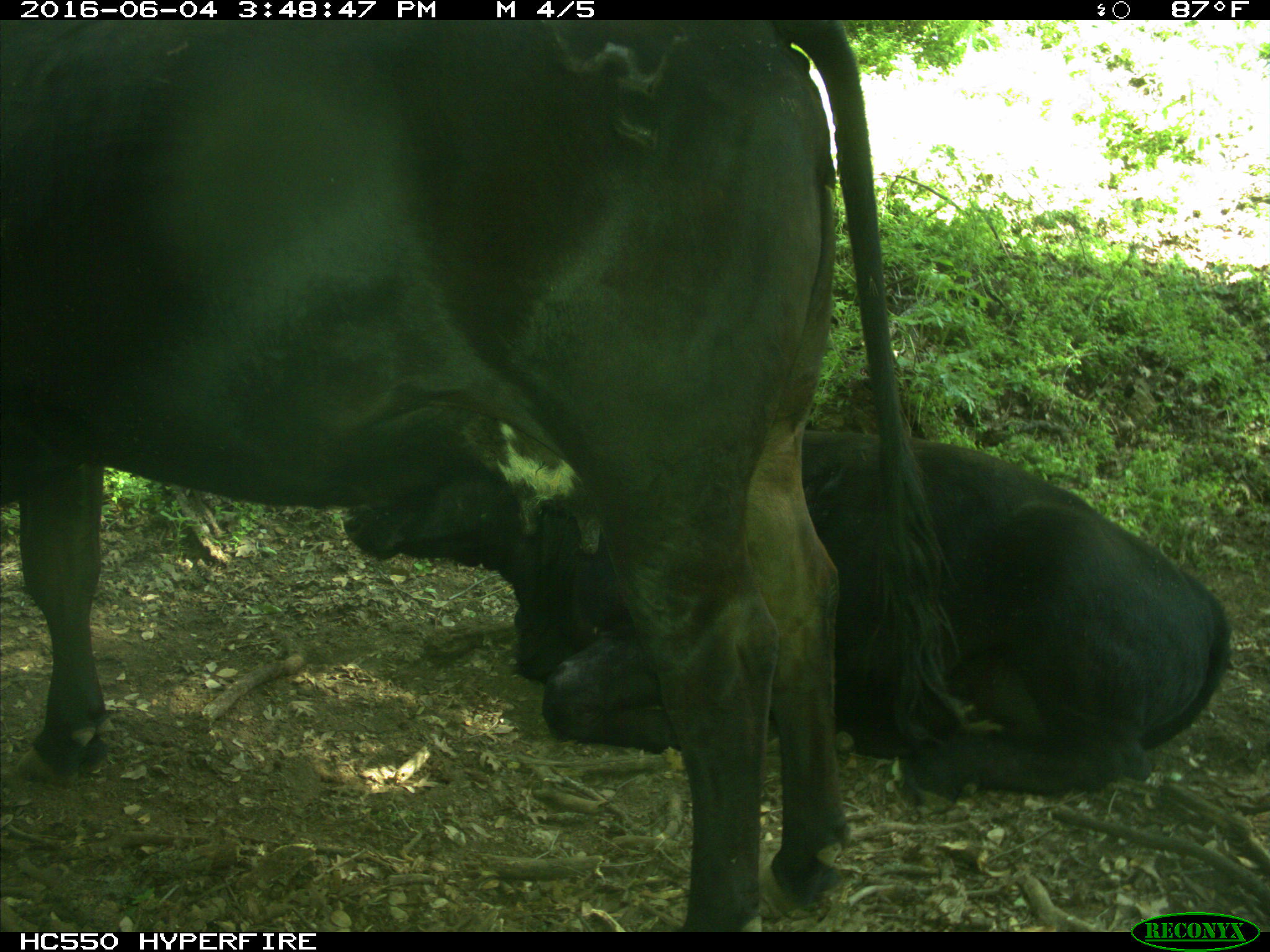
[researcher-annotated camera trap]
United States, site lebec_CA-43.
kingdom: Animalia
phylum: Chordata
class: Mammalia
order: Artiodactyla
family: Bovidae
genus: Bos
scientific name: Bos taurus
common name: domestic cow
Bos taurus (domestic cow).